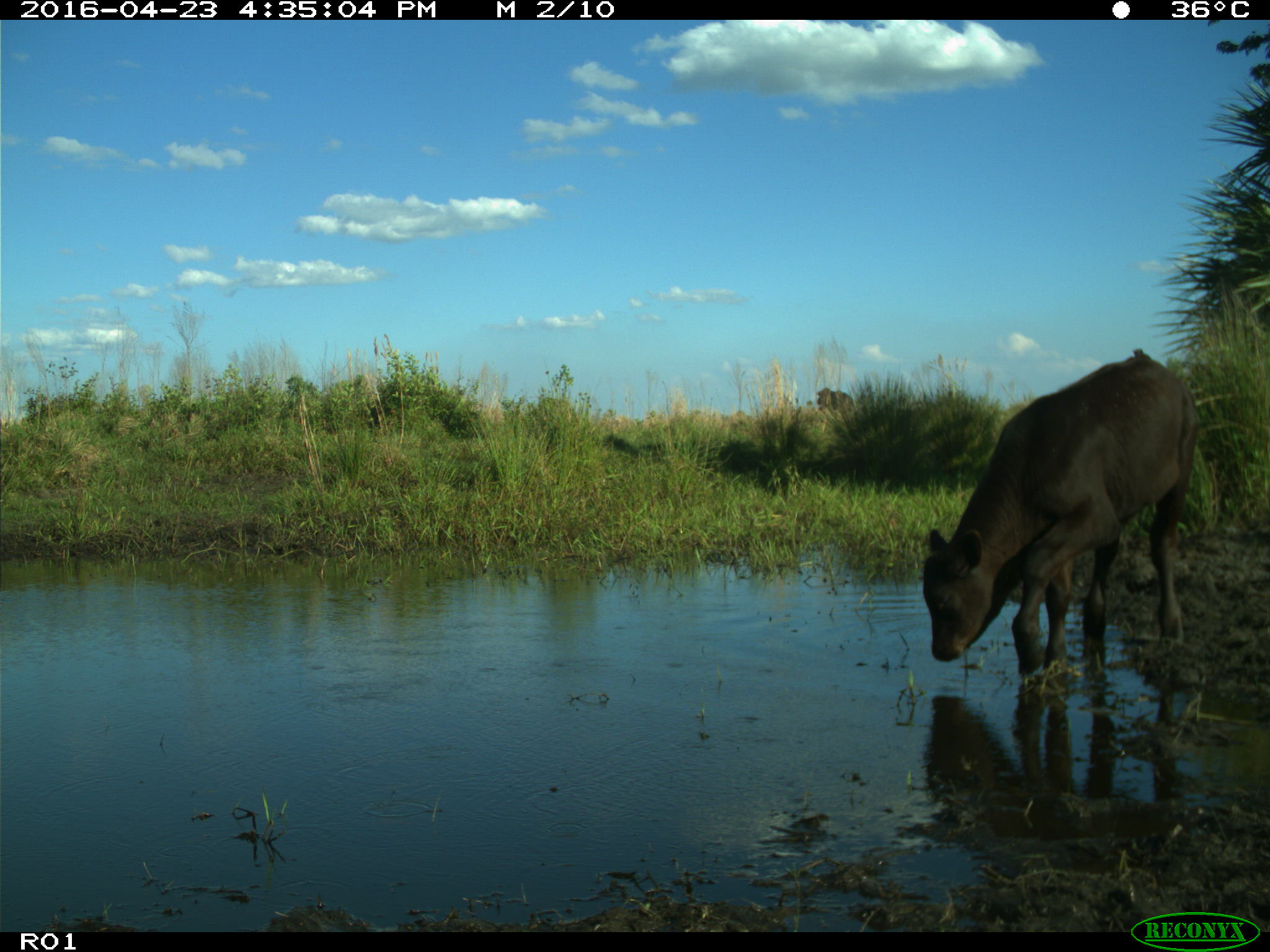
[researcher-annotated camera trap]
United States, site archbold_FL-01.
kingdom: Animalia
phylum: Chordata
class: Mammalia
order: Artiodactyla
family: Bovidae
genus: Bos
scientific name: Bos taurus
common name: domestic cow